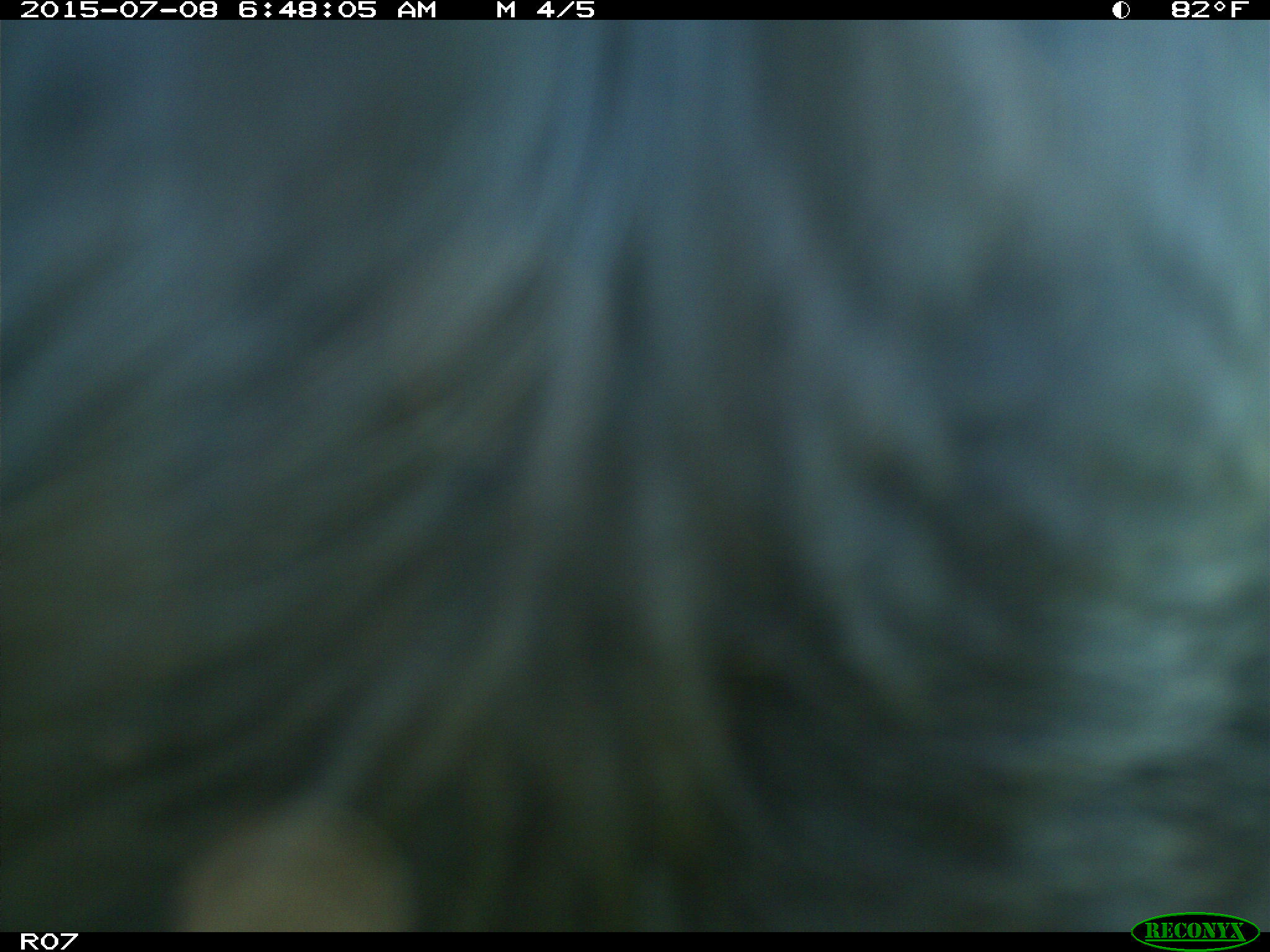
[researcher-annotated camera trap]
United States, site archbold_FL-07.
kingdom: Animalia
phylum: Chordata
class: Mammalia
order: Artiodactyla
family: Bovidae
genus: Bos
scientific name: Bos taurus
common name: domestic cow